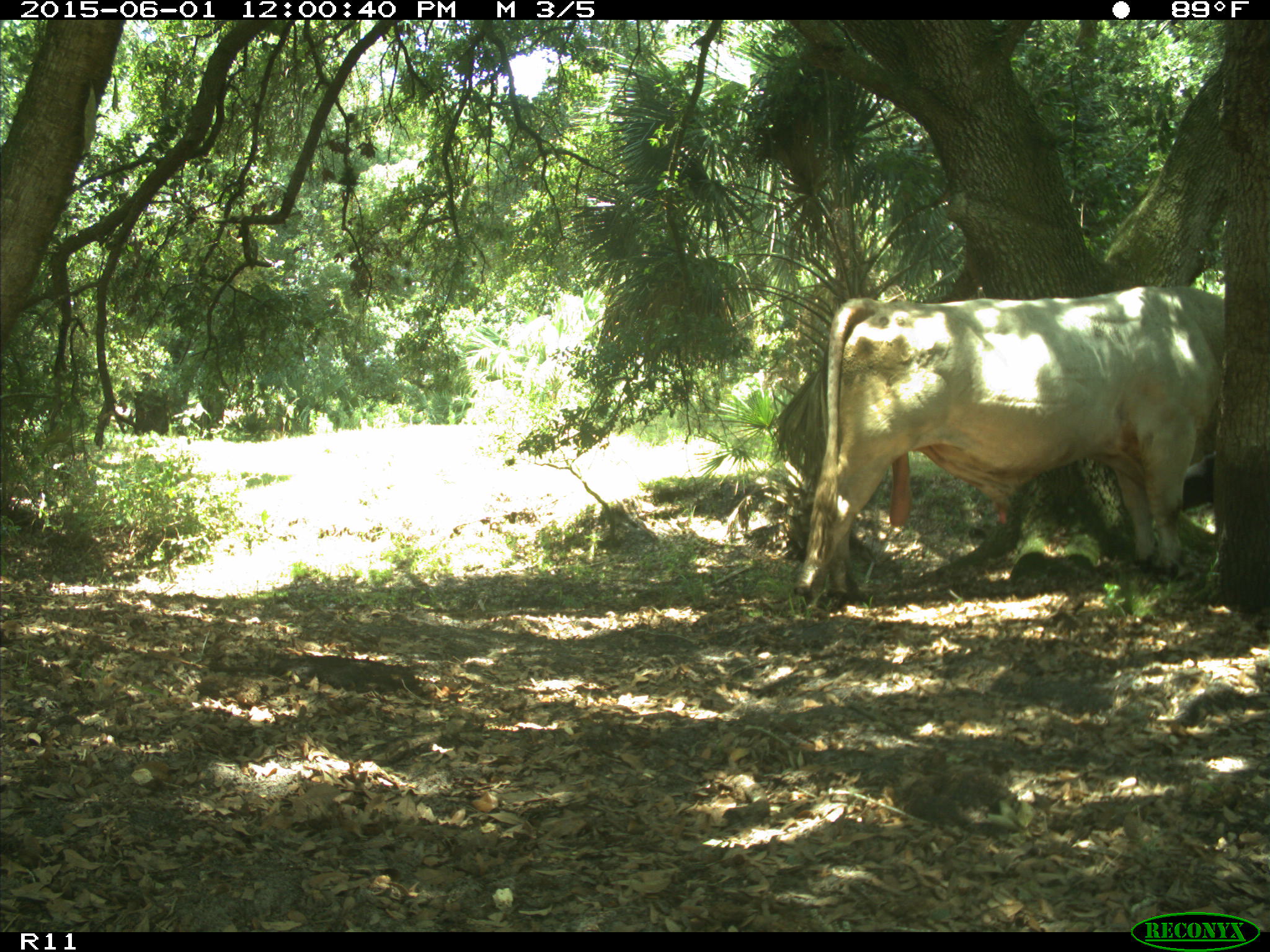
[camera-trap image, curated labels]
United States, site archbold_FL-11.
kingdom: Animalia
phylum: Chordata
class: Mammalia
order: Artiodactyla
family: Bovidae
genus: Bos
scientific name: Bos taurus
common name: domestic cow